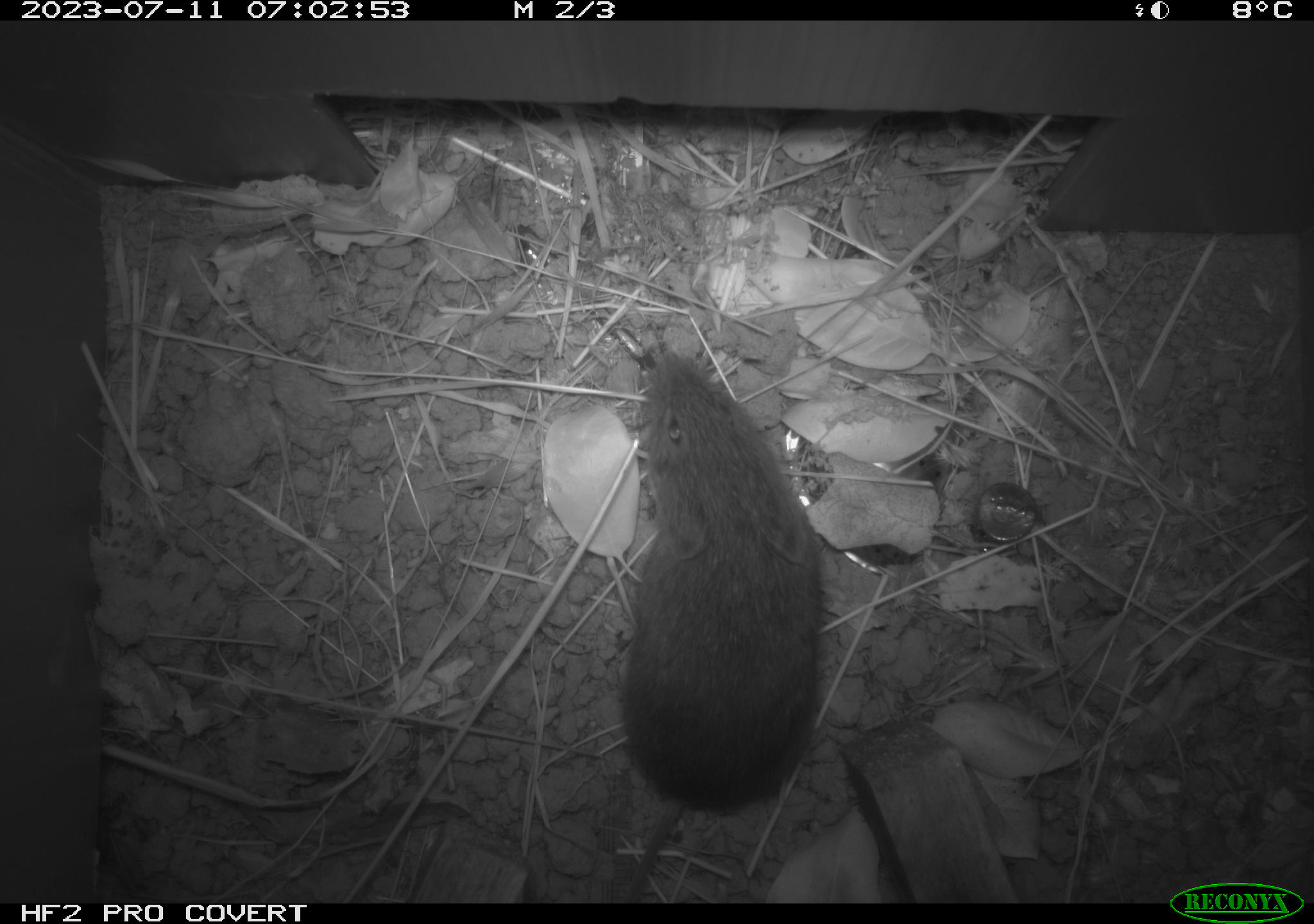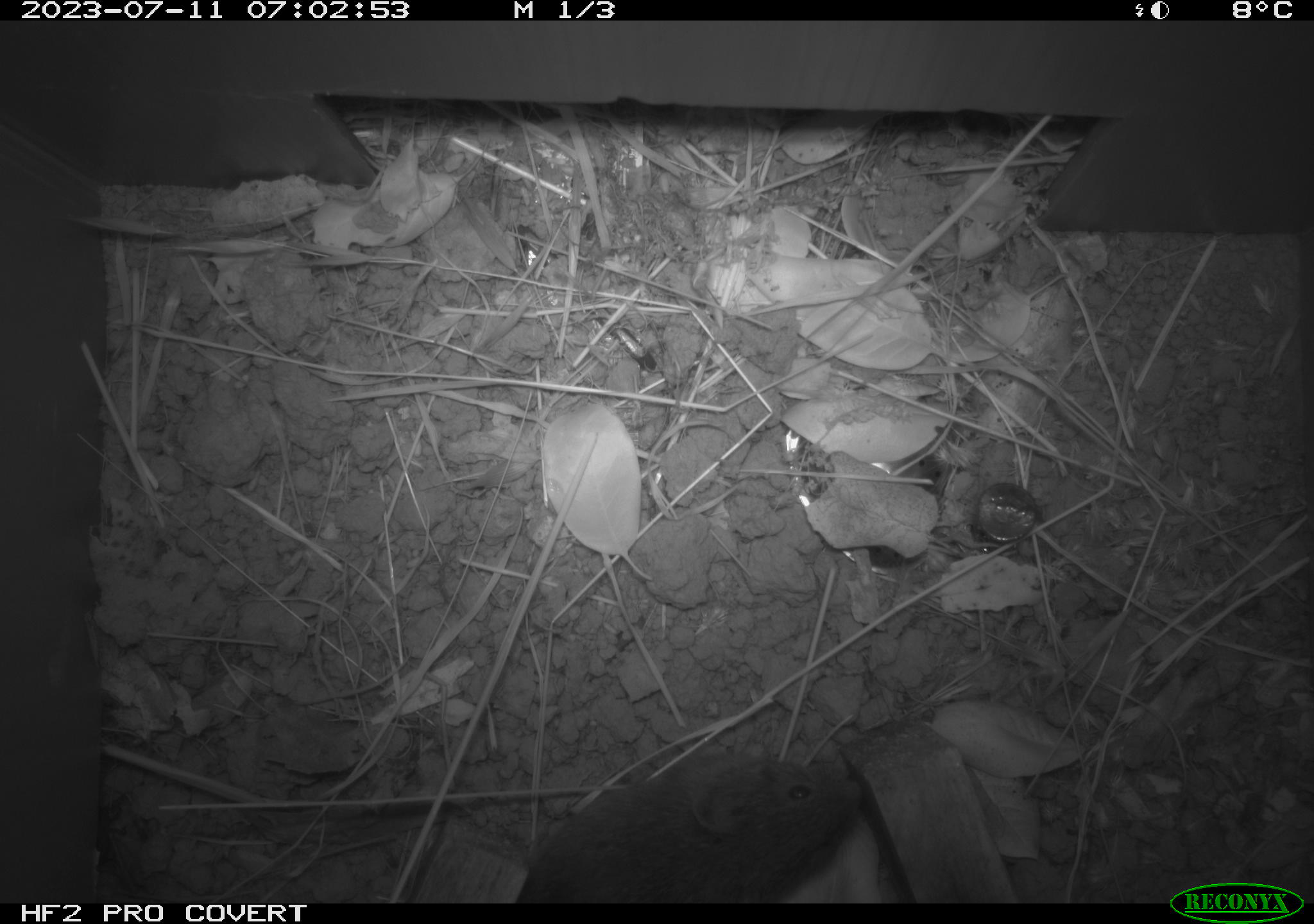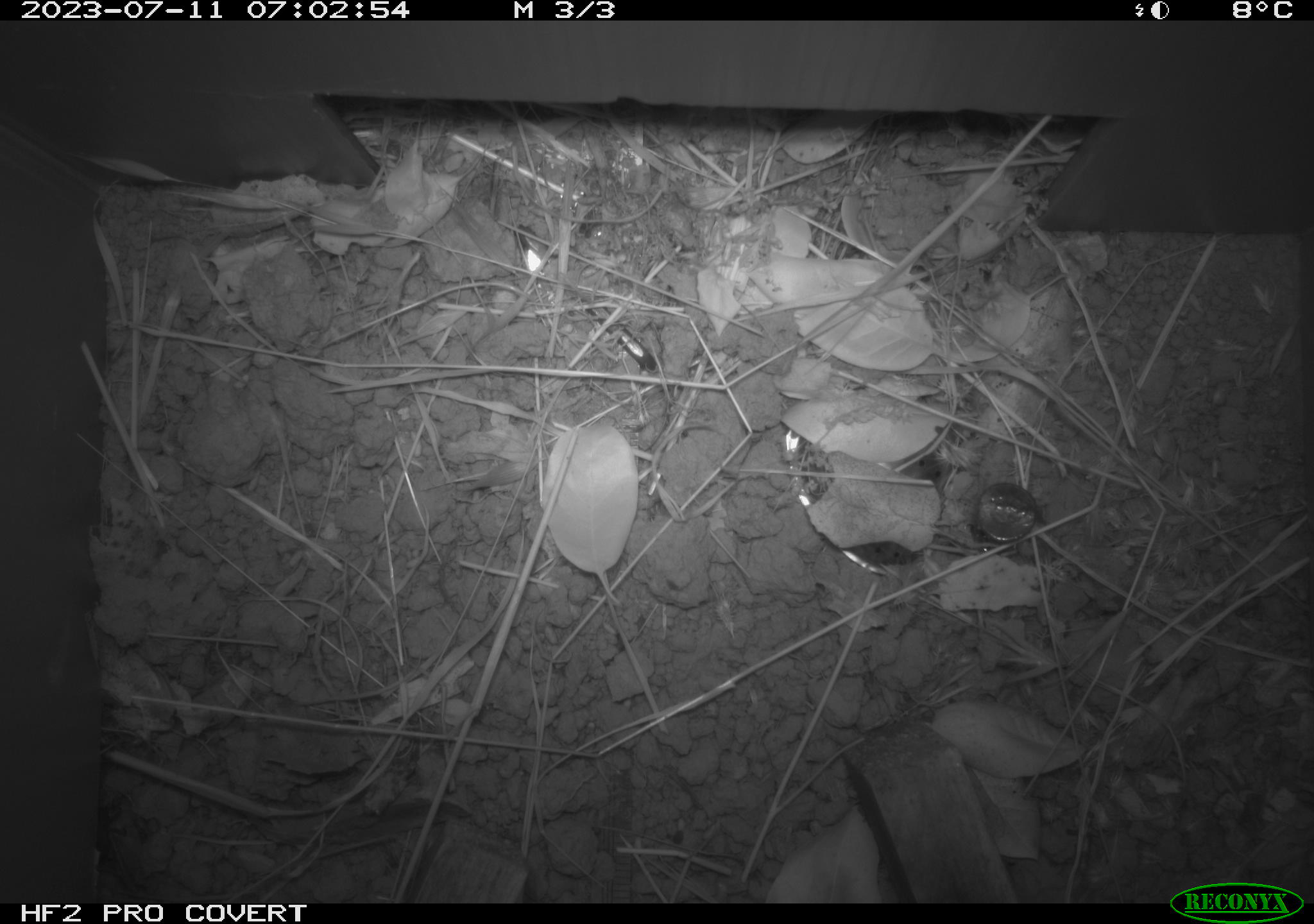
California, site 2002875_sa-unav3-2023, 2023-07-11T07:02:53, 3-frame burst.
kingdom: Animalia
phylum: Chordata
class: Mammalia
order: Rodentia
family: Cricetidae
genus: Microtus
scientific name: Microtus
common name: meadow vole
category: microtus species